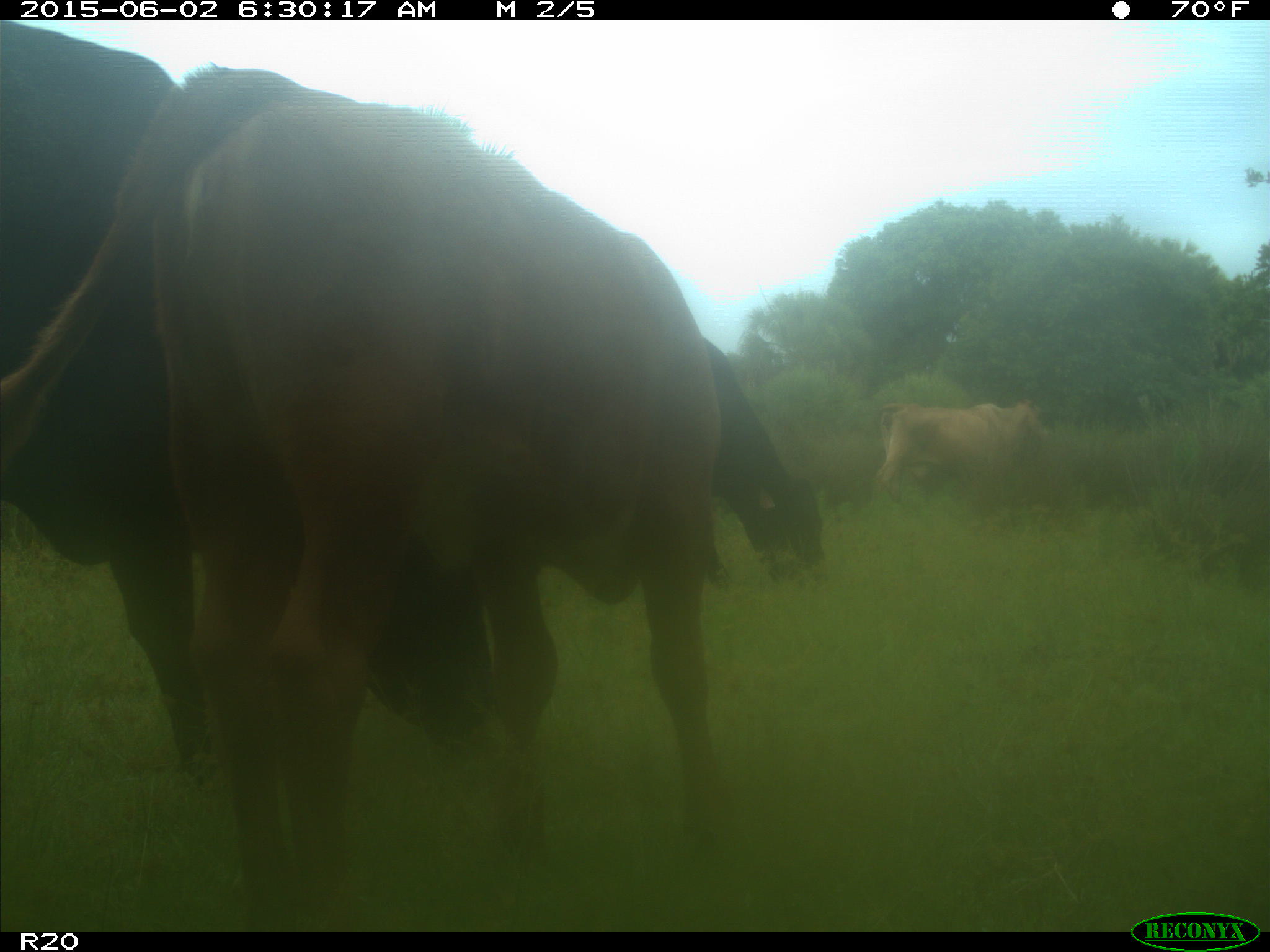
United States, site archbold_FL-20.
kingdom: Animalia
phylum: Chordata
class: Mammalia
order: Artiodactyla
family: Bovidae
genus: Bos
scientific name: Bos taurus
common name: domestic cow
Bos taurus (domestic cow).